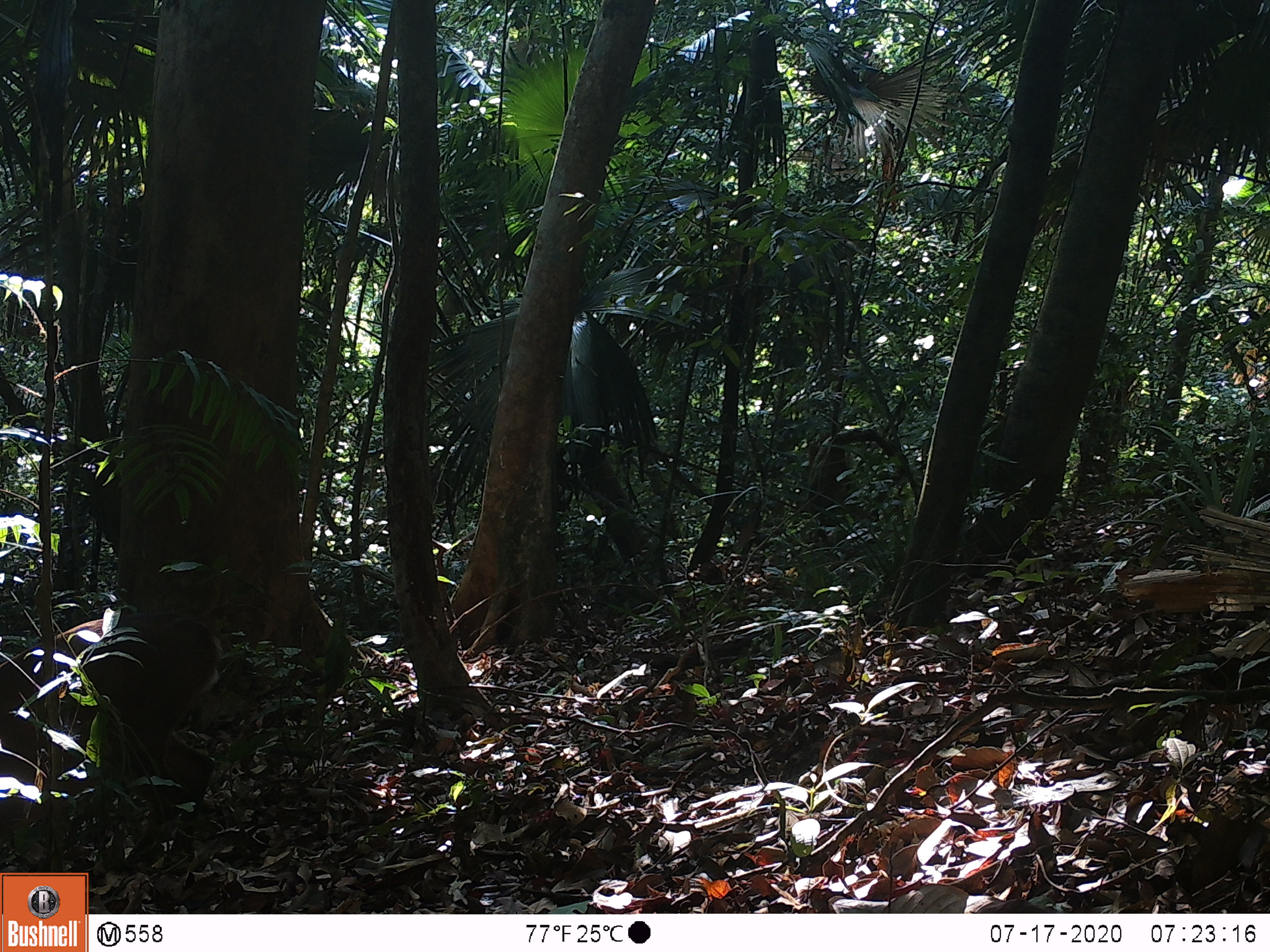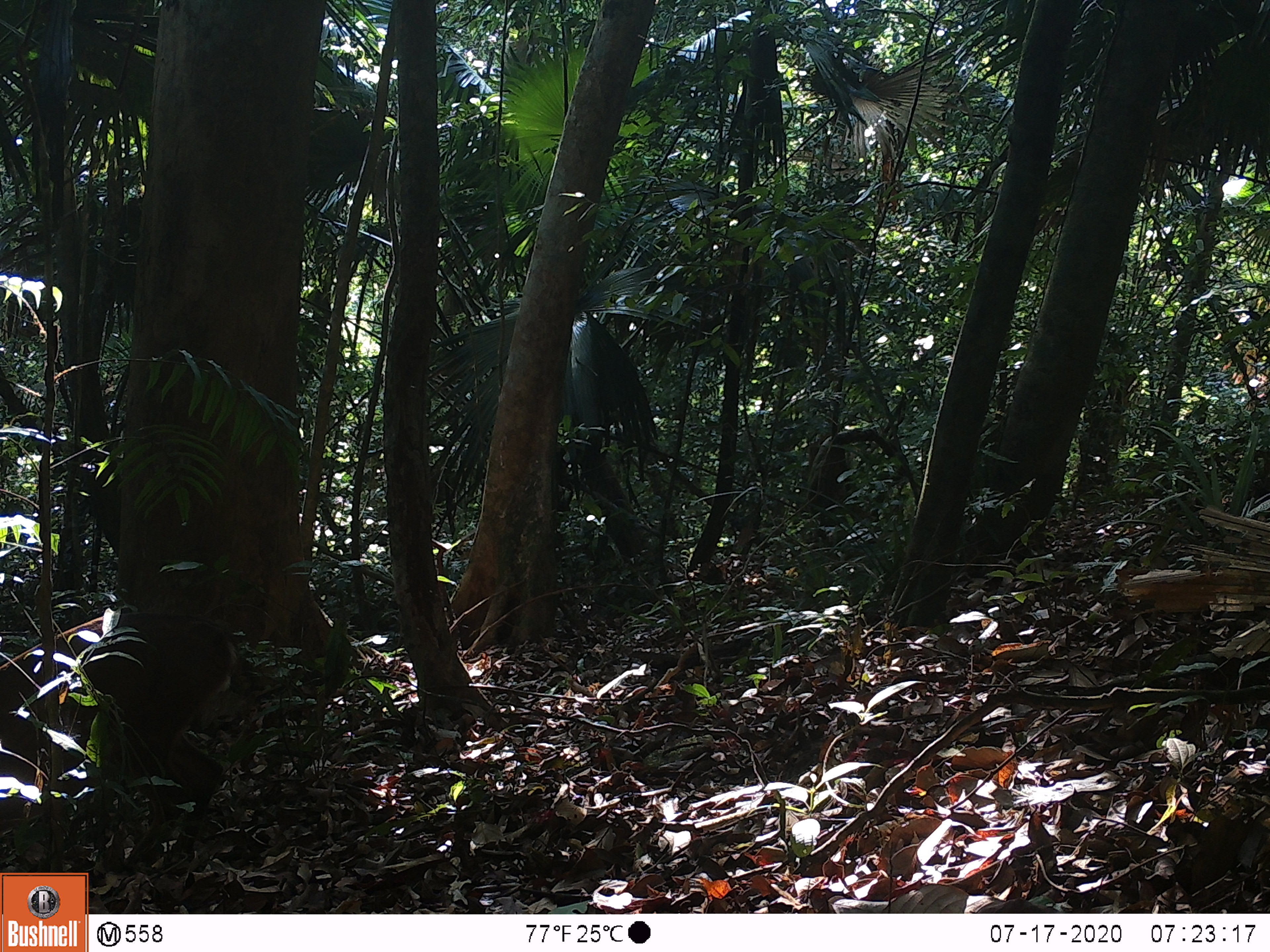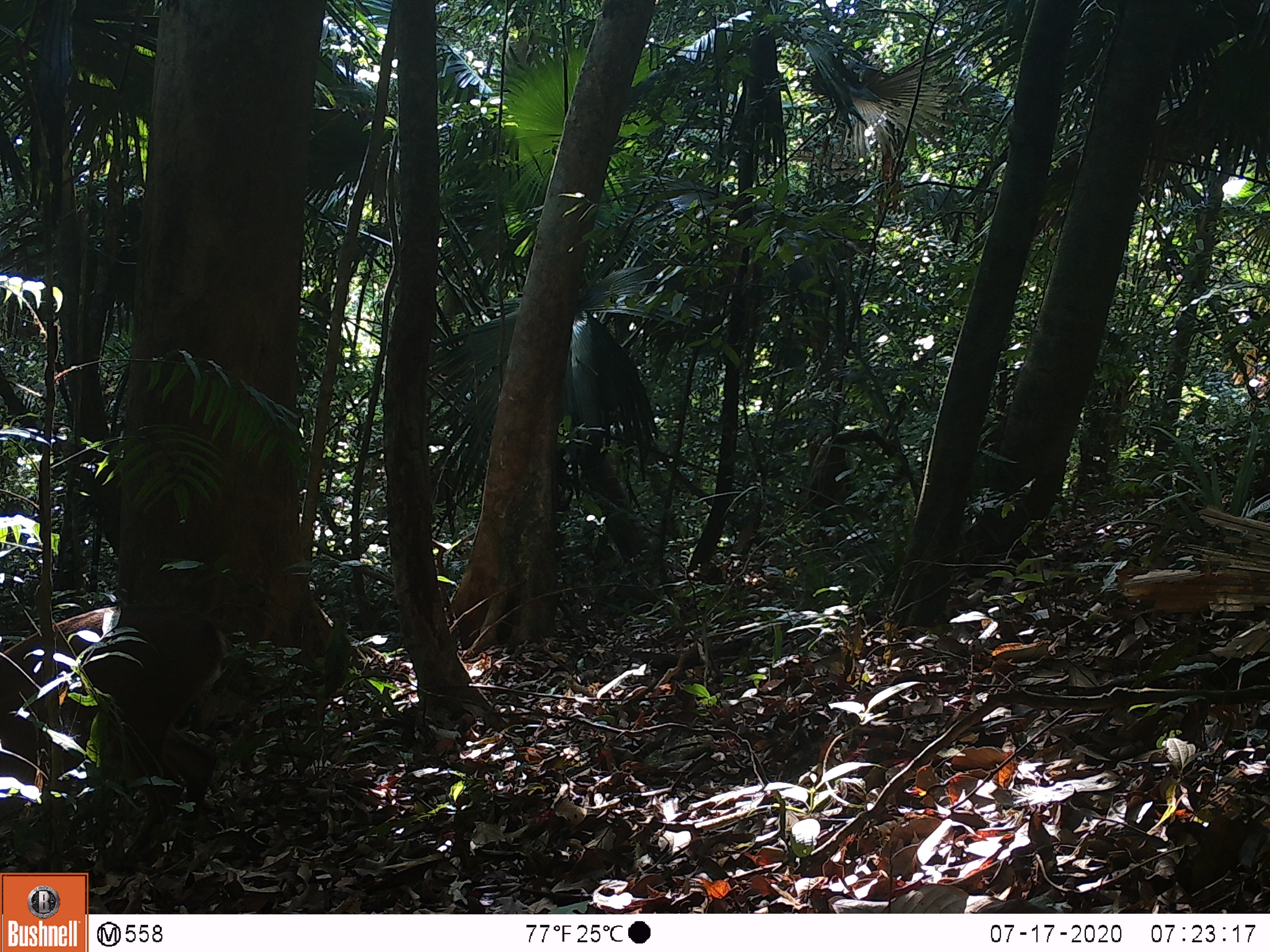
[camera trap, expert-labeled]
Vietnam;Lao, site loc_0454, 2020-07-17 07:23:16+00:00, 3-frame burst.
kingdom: Animalia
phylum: Chordata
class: Mammalia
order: Artiodactyla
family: Cervidae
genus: Muntiacus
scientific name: Muntiacus vuquangensis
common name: large-antlered muntjac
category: large antlered muntjac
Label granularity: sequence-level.